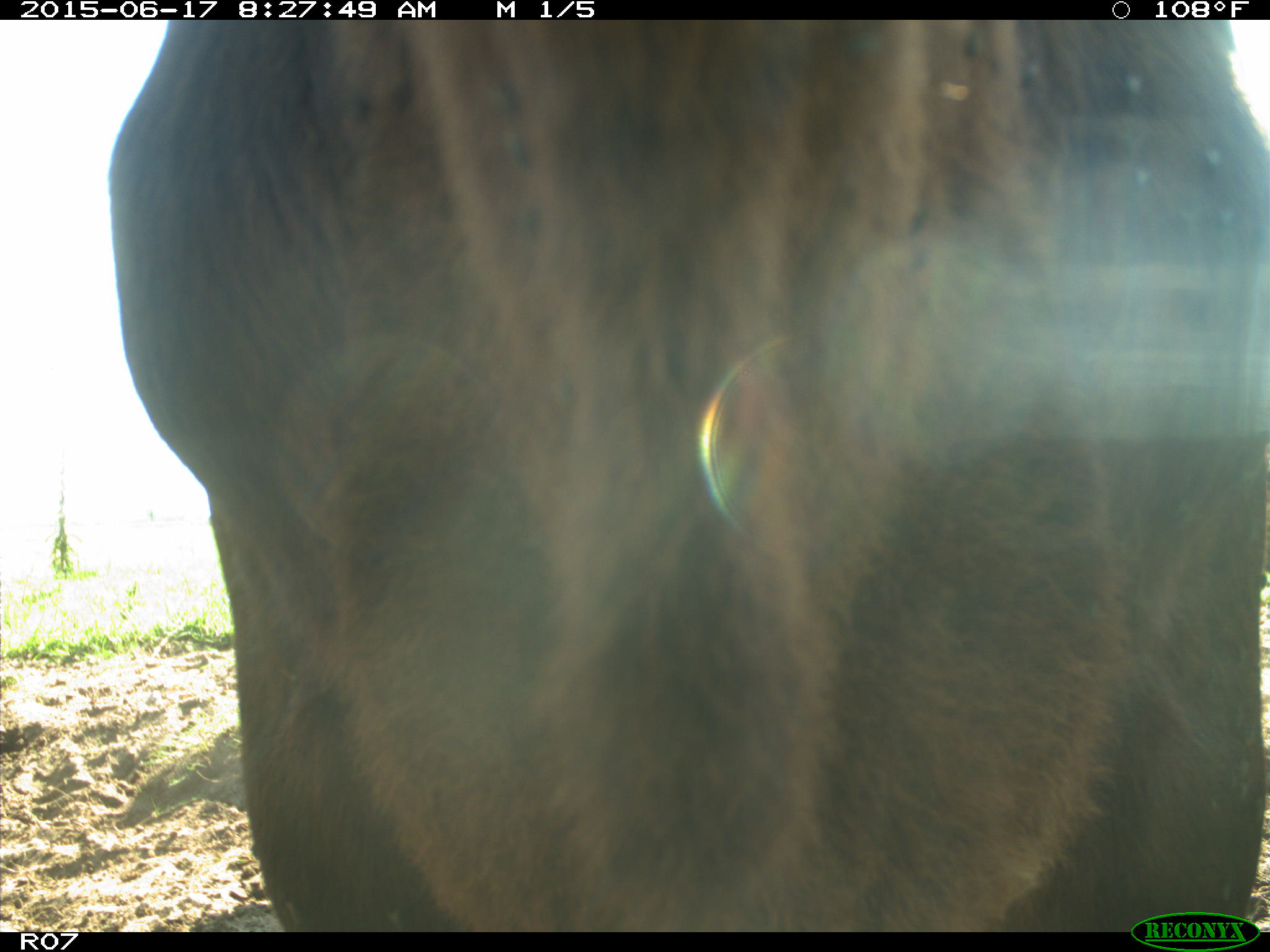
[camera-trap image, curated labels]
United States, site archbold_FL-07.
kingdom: Animalia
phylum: Chordata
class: Mammalia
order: Artiodactyla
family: Bovidae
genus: Bos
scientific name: Bos taurus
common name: domestic cow